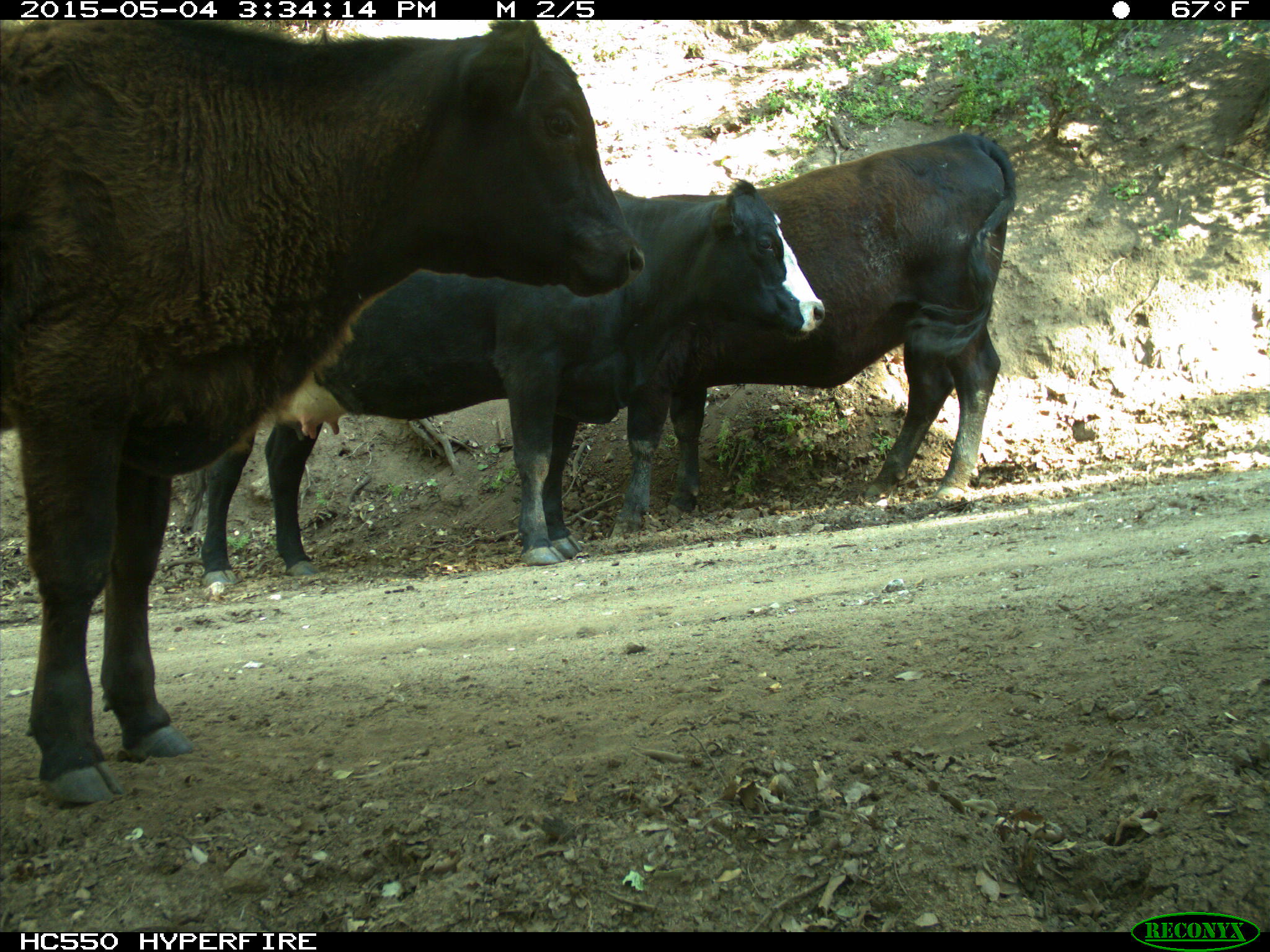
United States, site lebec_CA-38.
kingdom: Animalia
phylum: Chordata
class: Mammalia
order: Artiodactyla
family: Bovidae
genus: Bos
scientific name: Bos taurus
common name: domestic cow